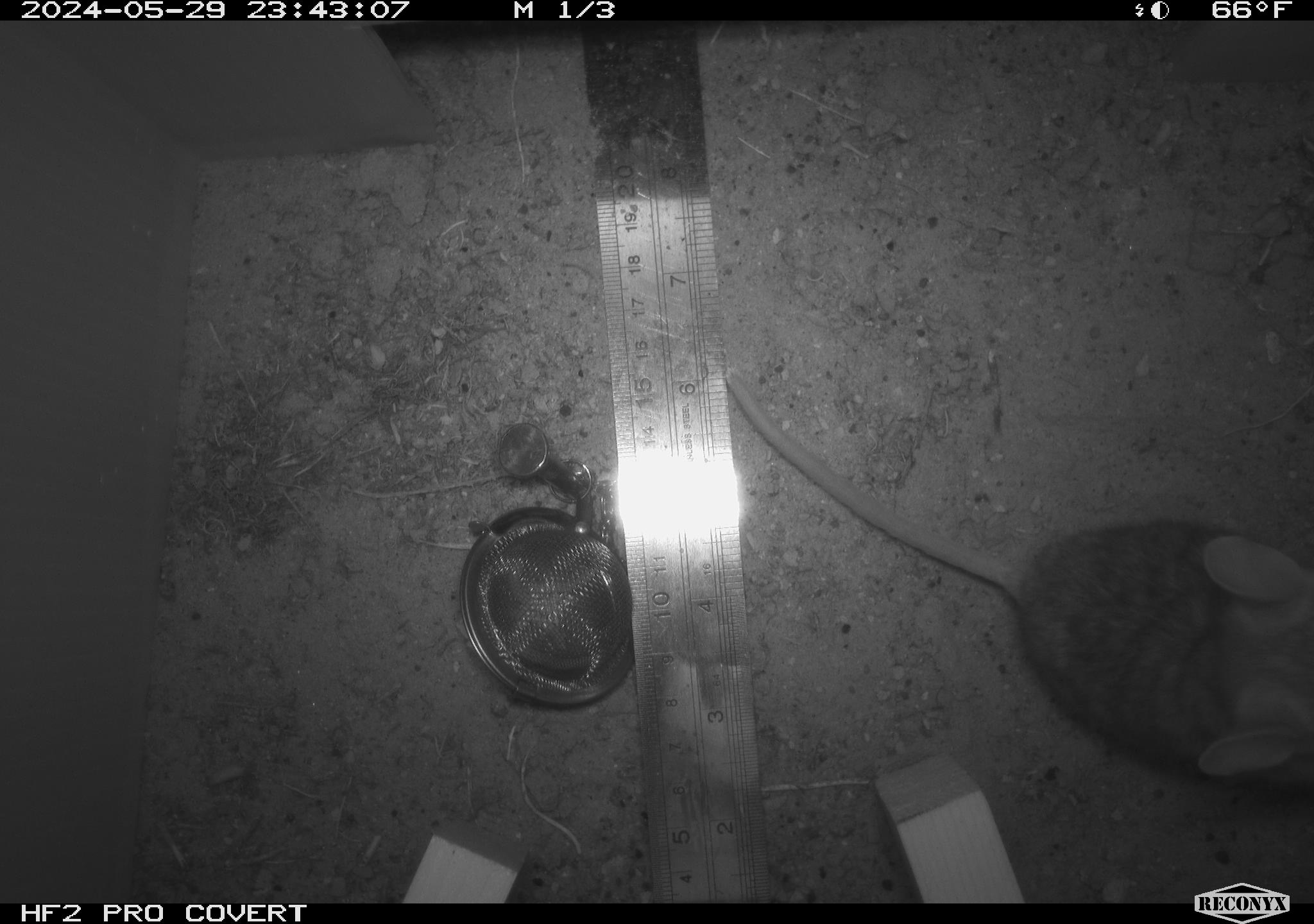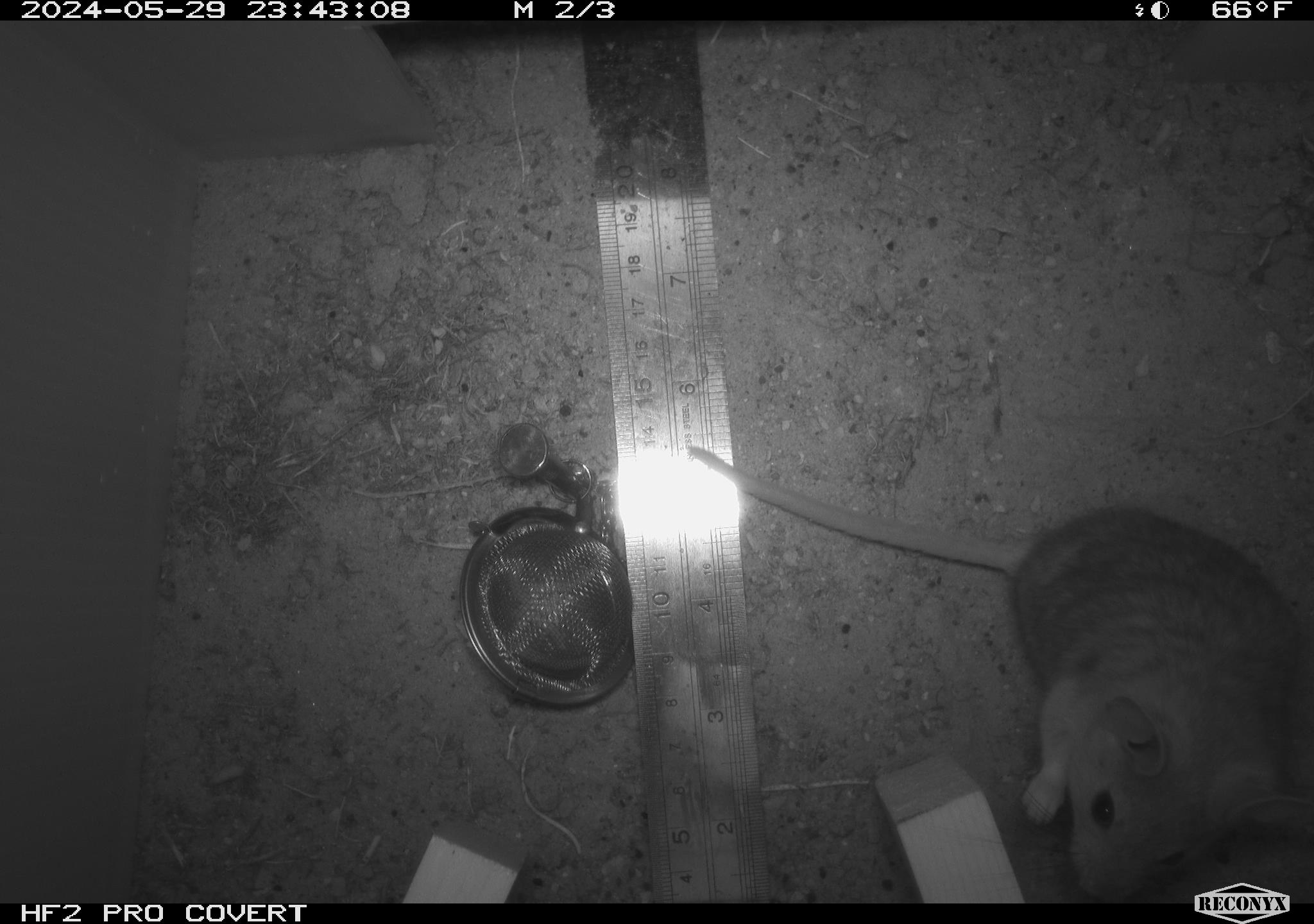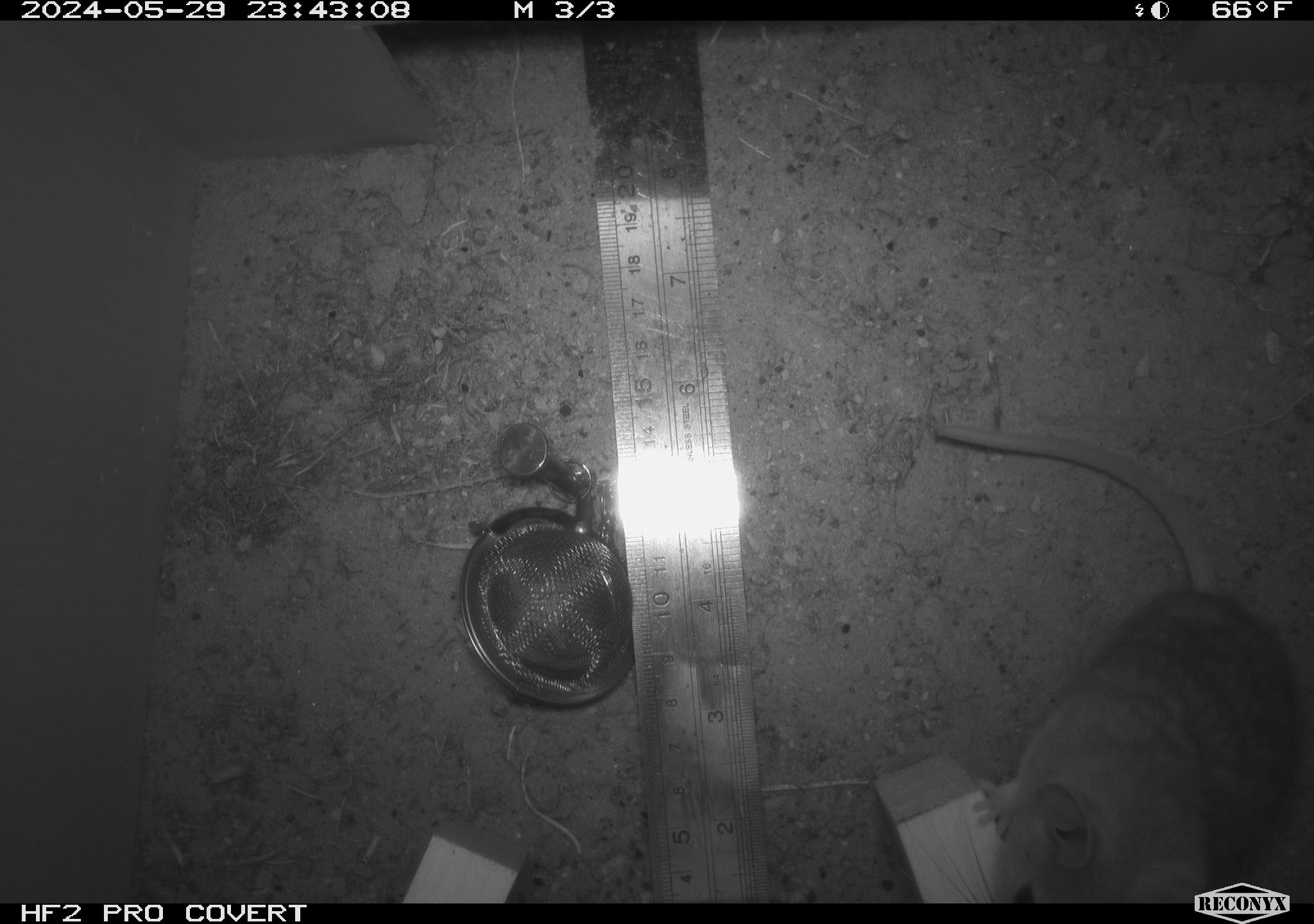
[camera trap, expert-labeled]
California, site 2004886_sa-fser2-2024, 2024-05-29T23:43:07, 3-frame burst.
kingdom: Animalia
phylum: Chordata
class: Mammalia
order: Rodentia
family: Cricetidae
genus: Neotoma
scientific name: Neotoma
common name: pack rat or woodrat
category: neotoma species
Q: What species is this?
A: Neotoma species (pack rat or woodrat) (Neotoma).